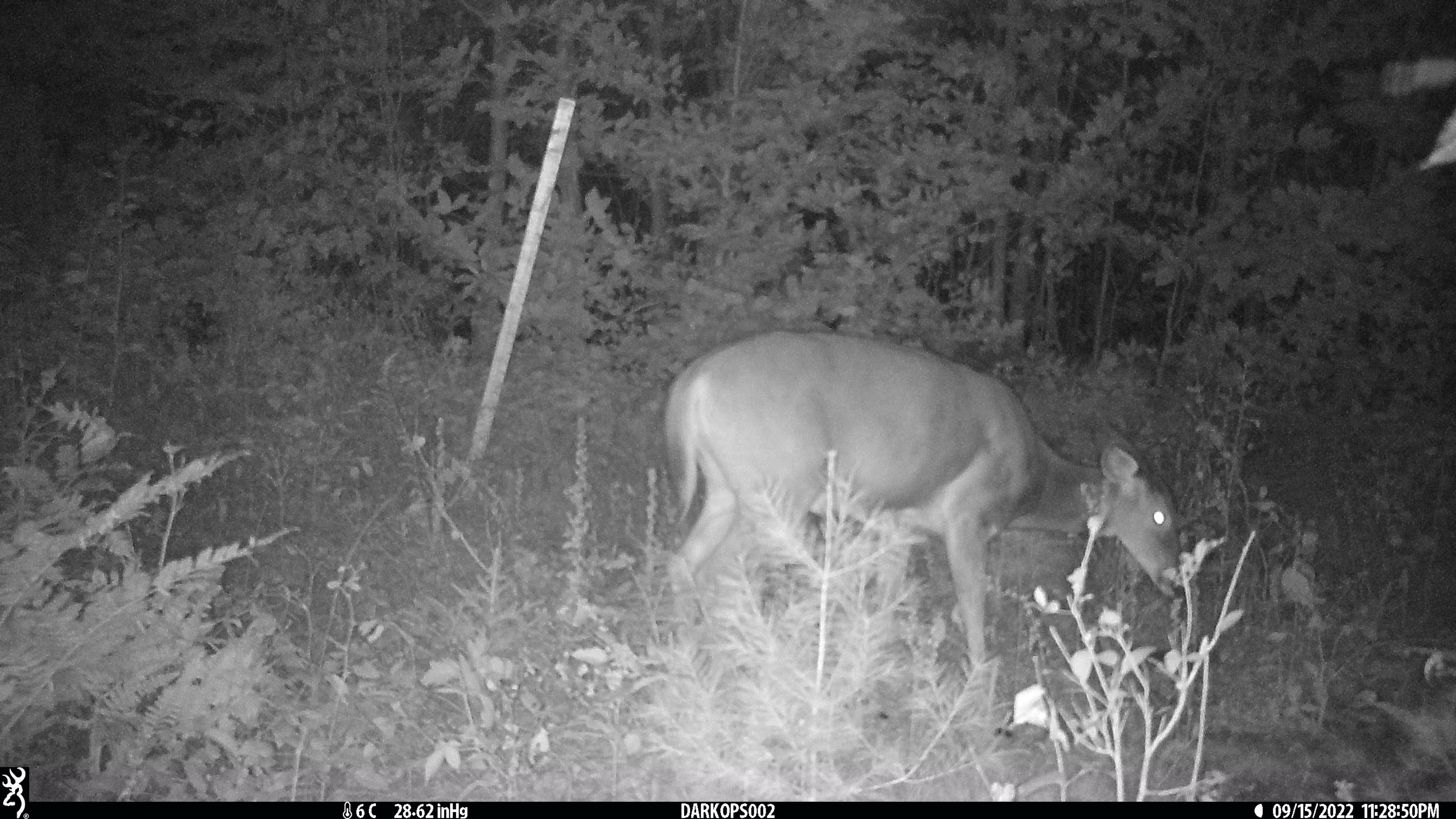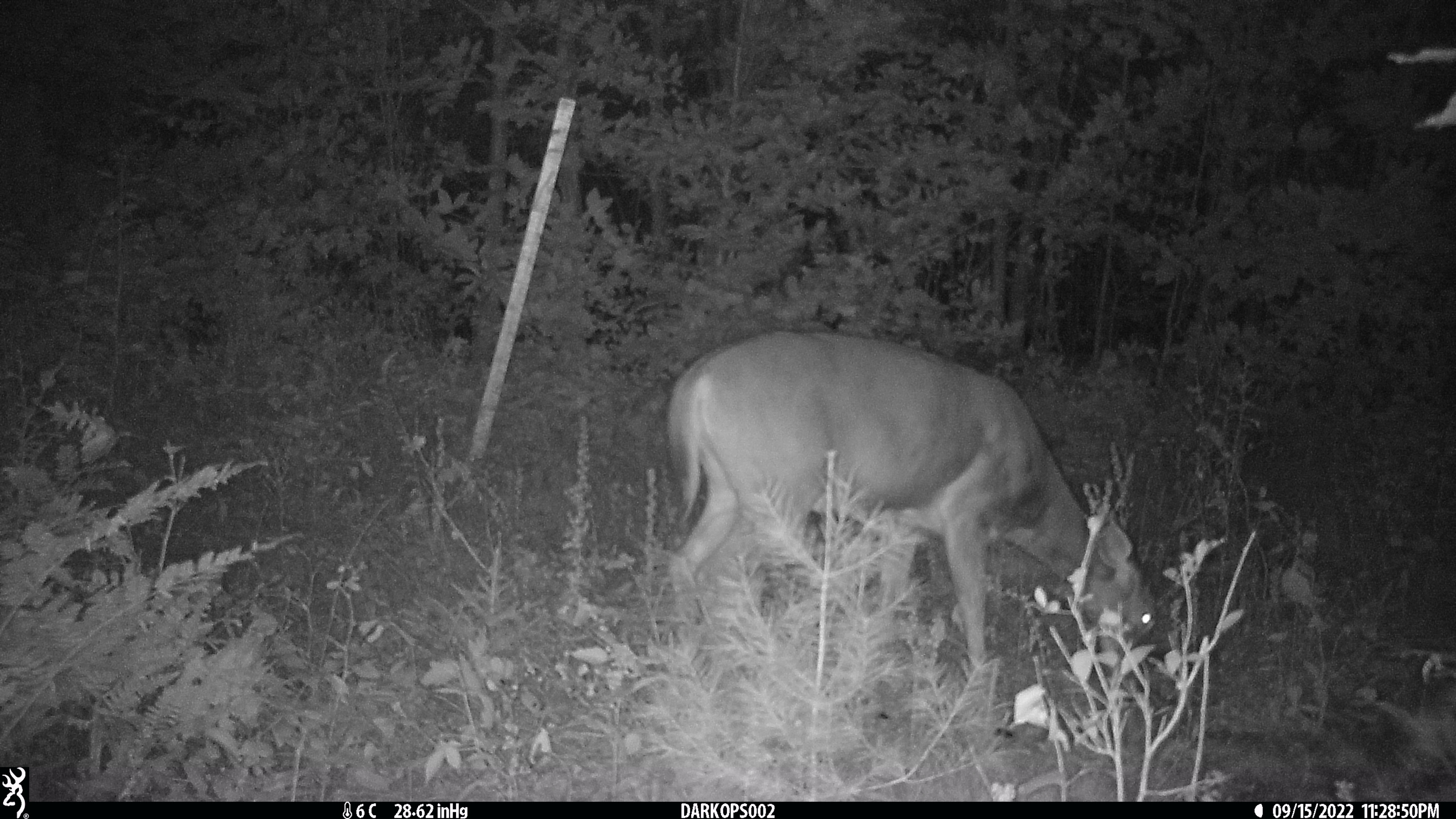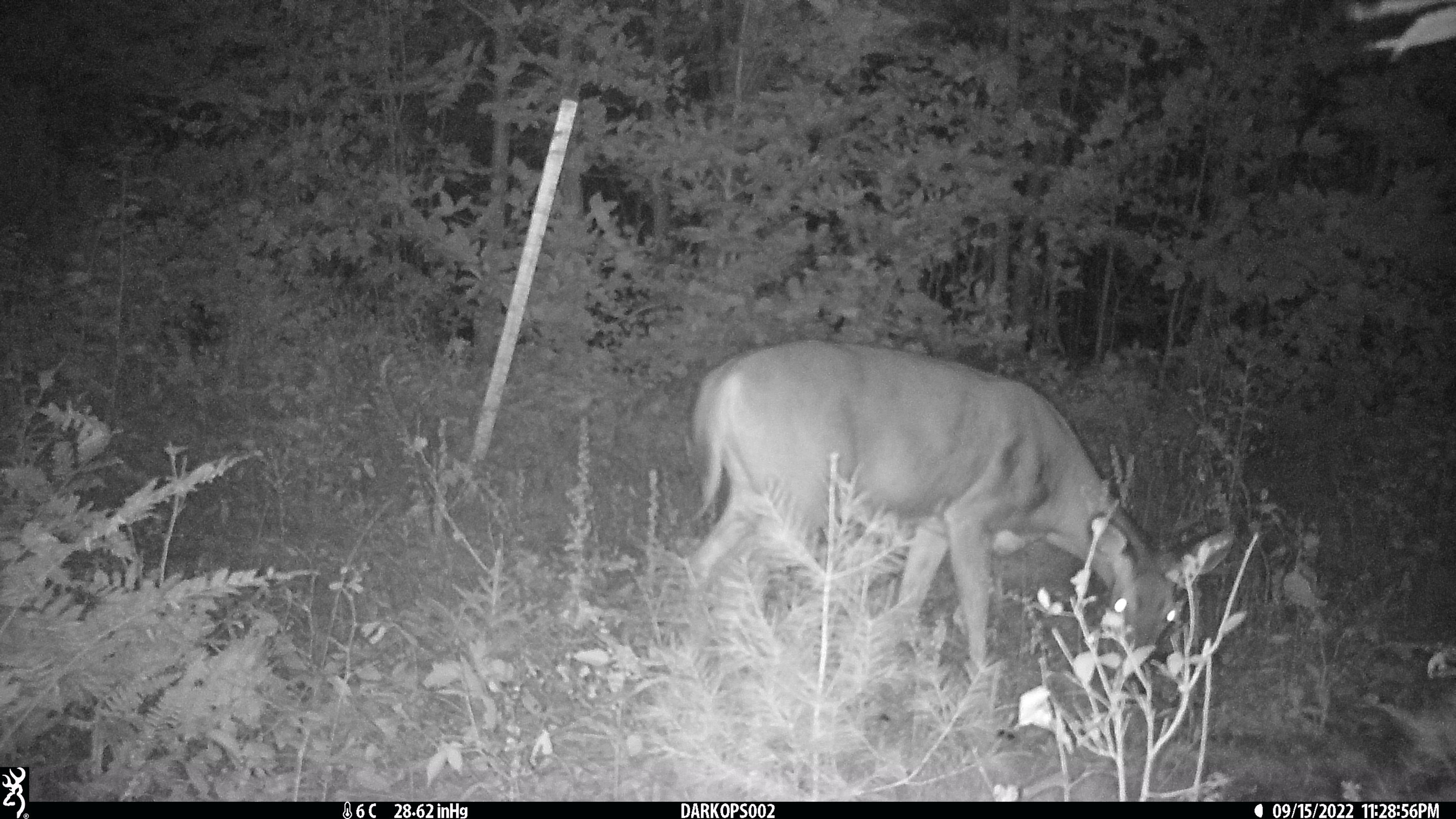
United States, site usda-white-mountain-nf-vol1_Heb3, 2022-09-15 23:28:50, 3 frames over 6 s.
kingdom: Animalia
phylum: Chordata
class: Mammalia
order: Artiodactyla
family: Cervidae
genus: Odocoileus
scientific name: Odocoileus virginianus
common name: white-tailed deer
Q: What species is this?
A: White-tailed deer (Odocoileus virginianus).